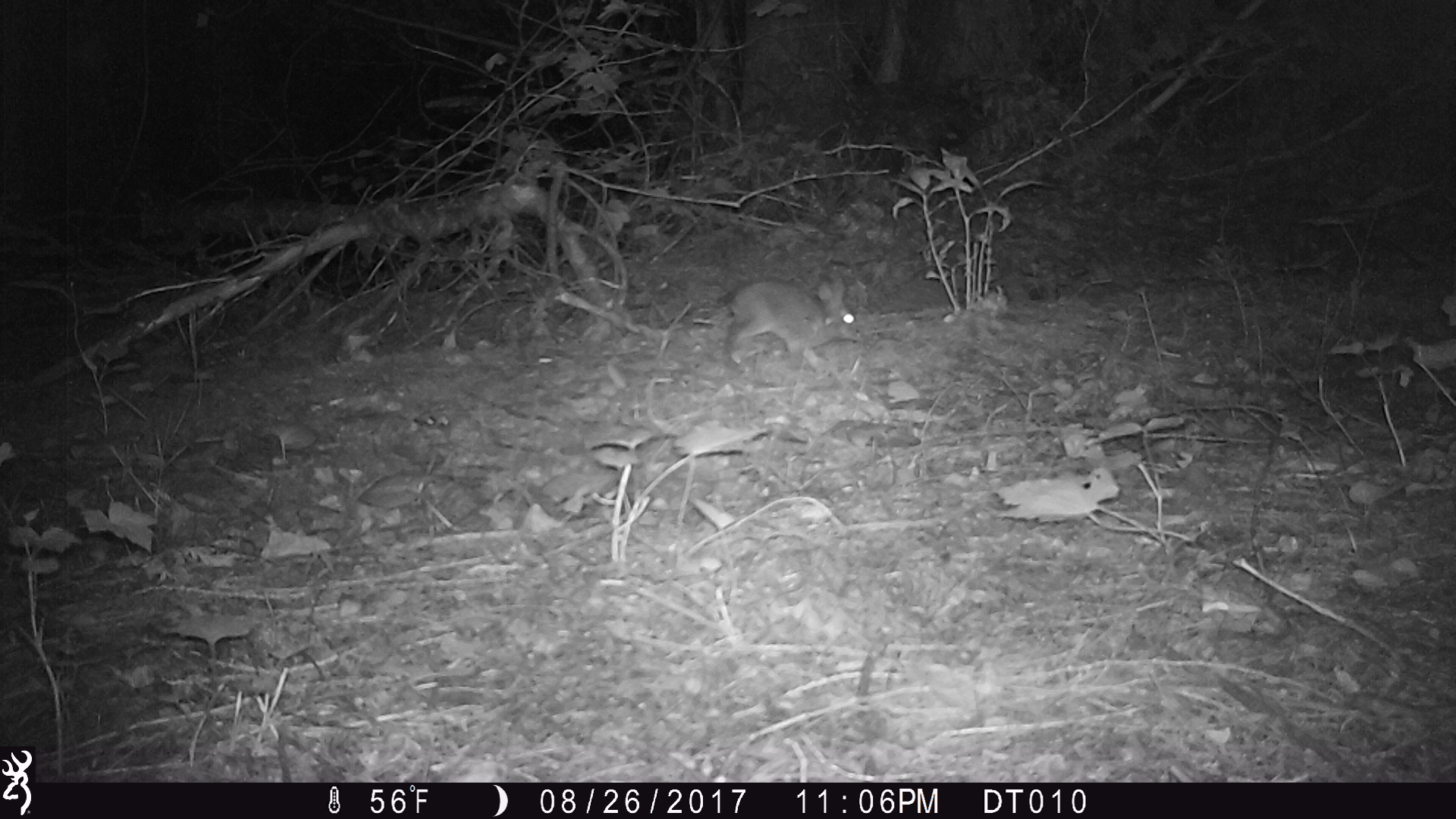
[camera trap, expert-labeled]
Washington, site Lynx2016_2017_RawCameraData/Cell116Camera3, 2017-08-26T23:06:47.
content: unidentified animal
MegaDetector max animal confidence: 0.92